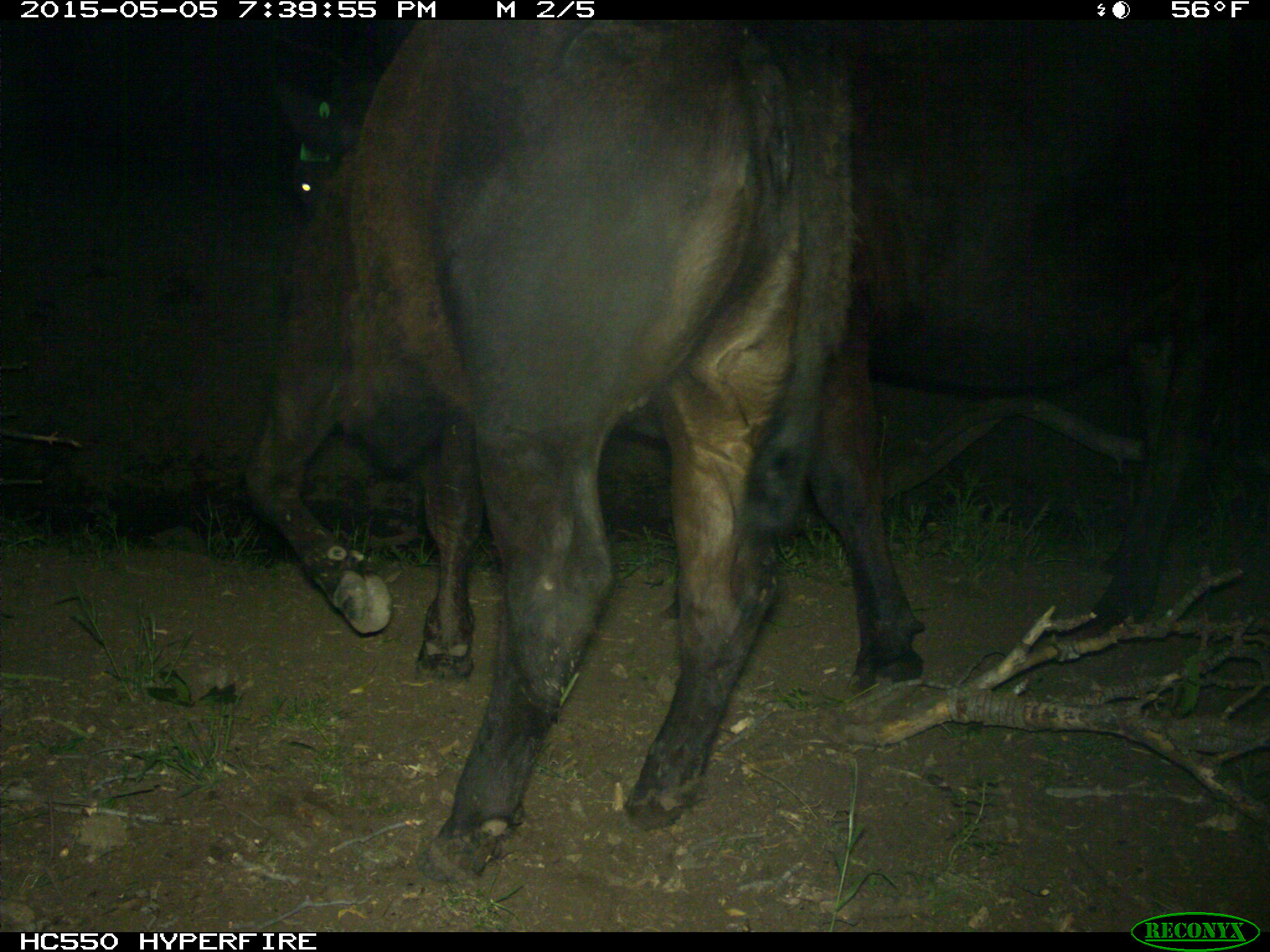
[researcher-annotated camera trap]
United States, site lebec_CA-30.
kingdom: Animalia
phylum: Chordata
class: Mammalia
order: Artiodactyla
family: Bovidae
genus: Bos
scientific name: Bos taurus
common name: domestic cow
Bos taurus (domestic cow).